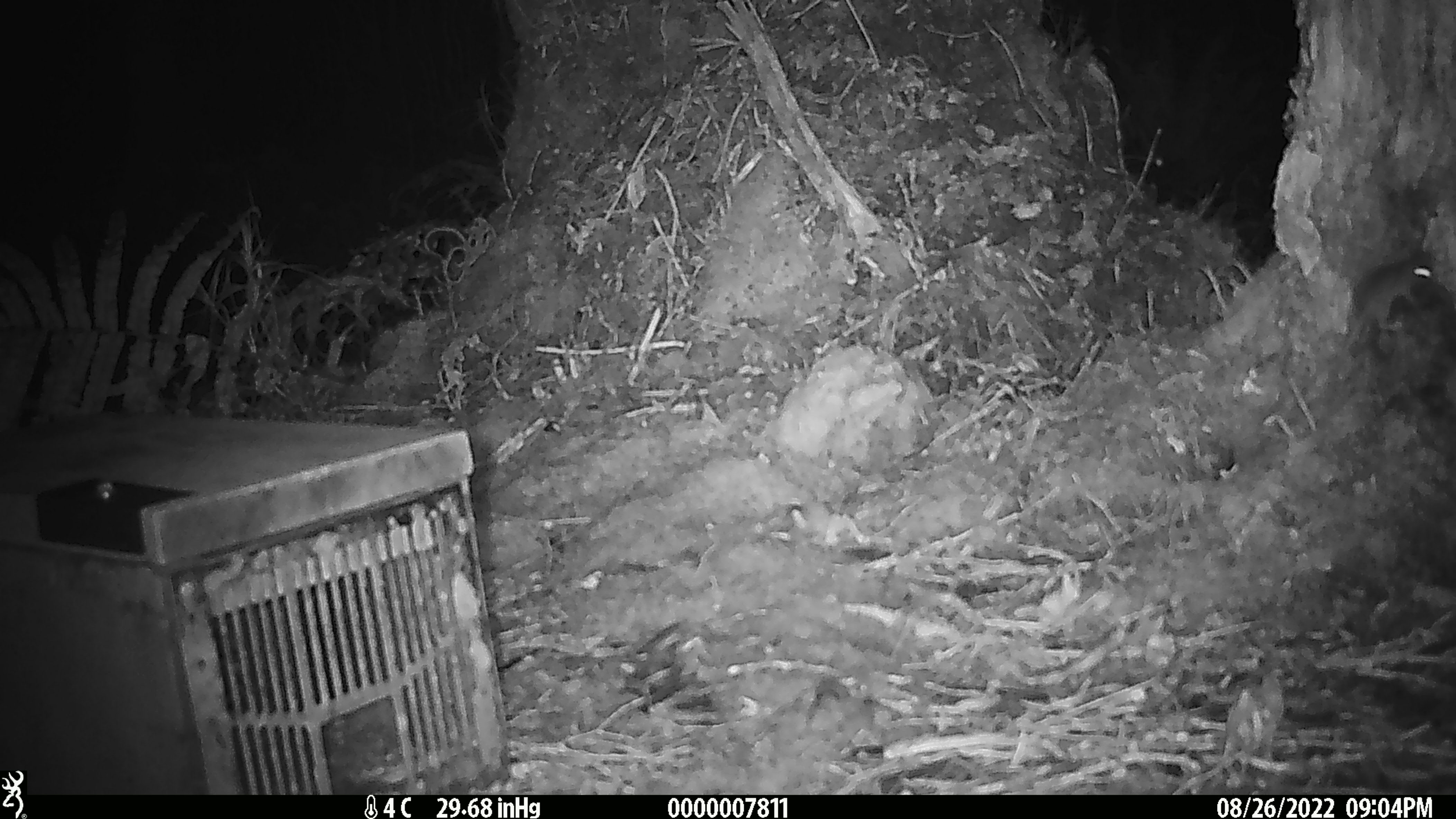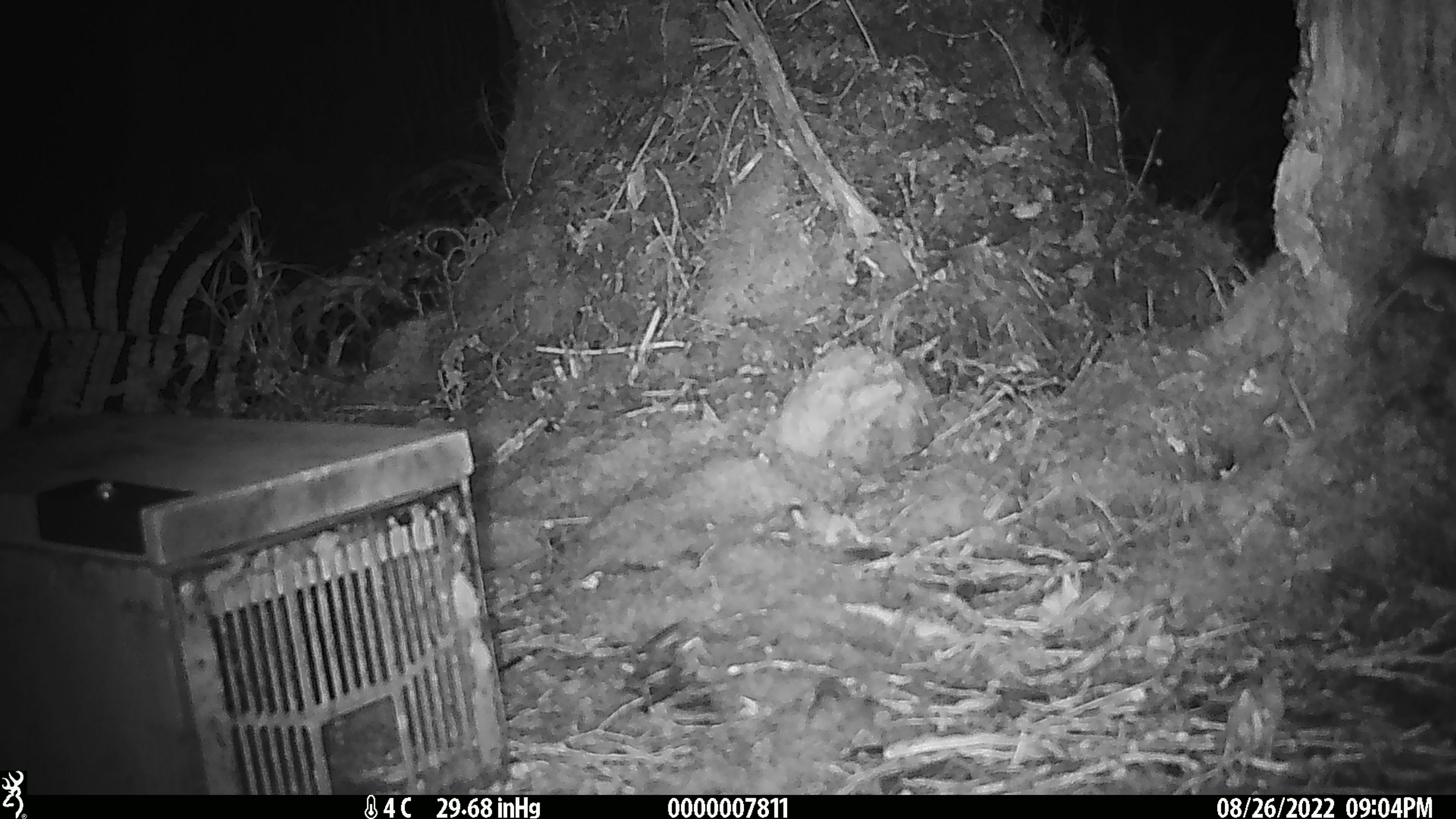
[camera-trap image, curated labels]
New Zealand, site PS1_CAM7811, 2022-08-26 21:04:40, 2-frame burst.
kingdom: Animalia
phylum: Chordata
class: Mammalia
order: Rodentia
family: Muridae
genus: Mus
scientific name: Mus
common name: mouse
Mouse (Mus).